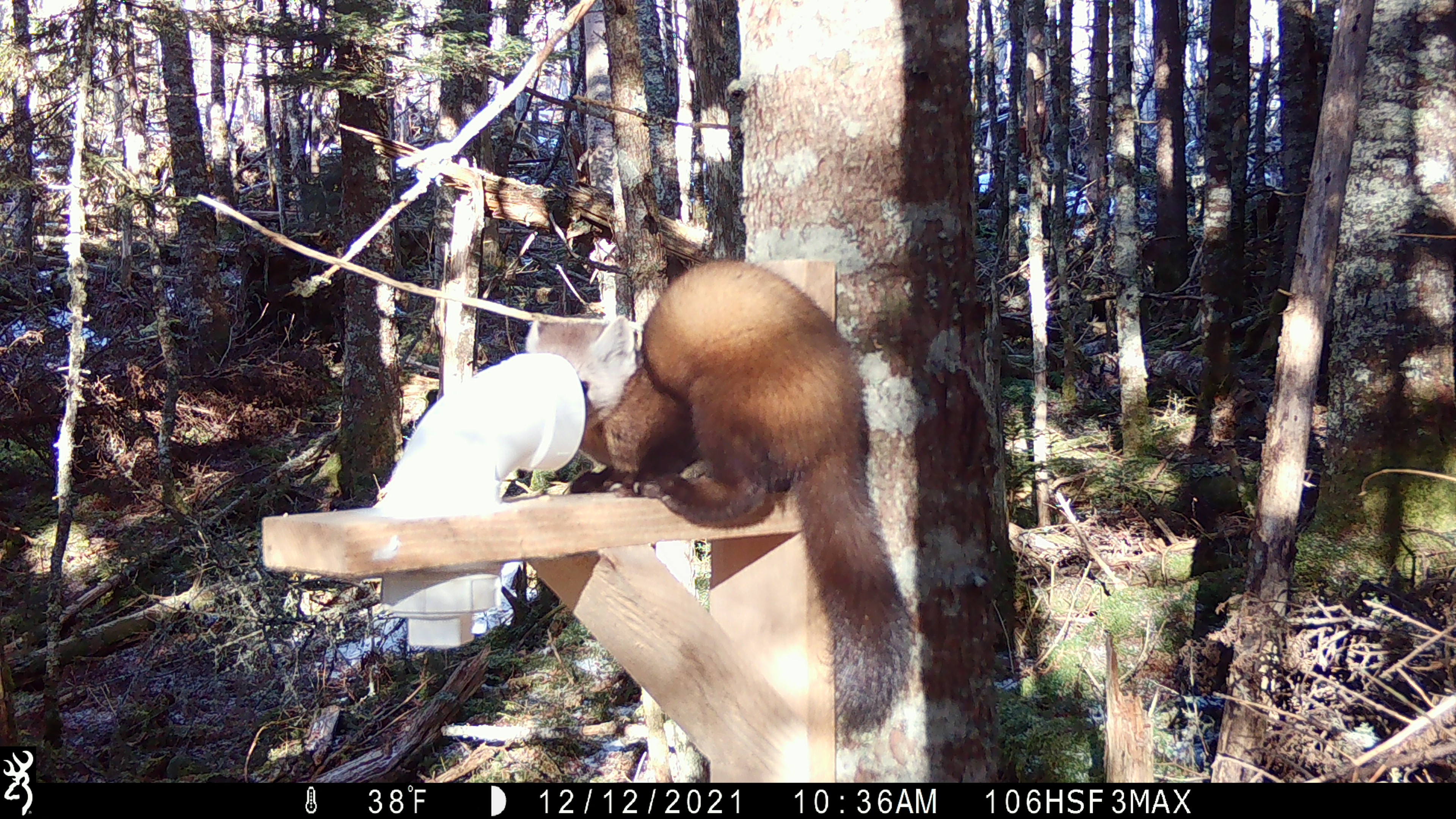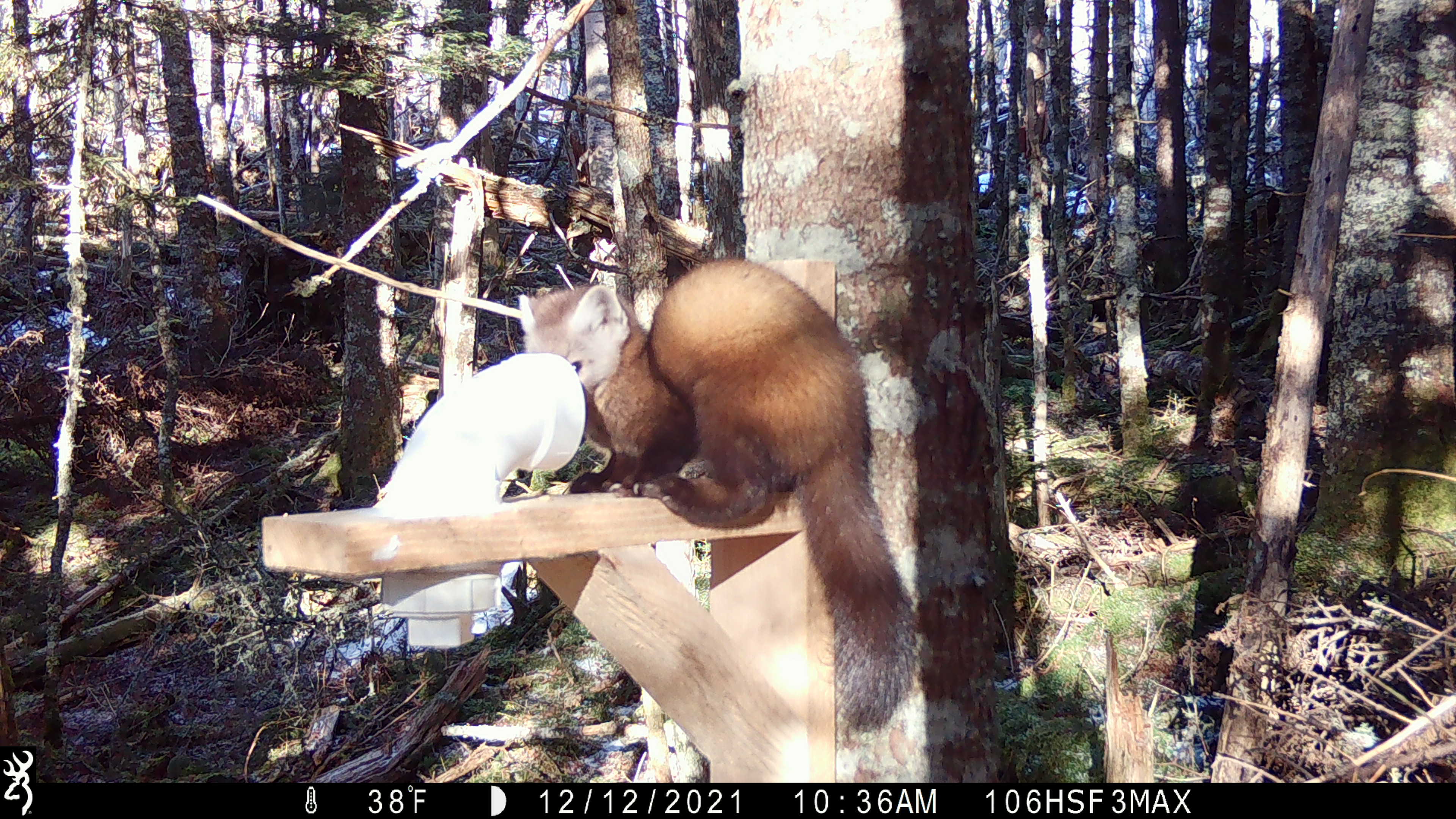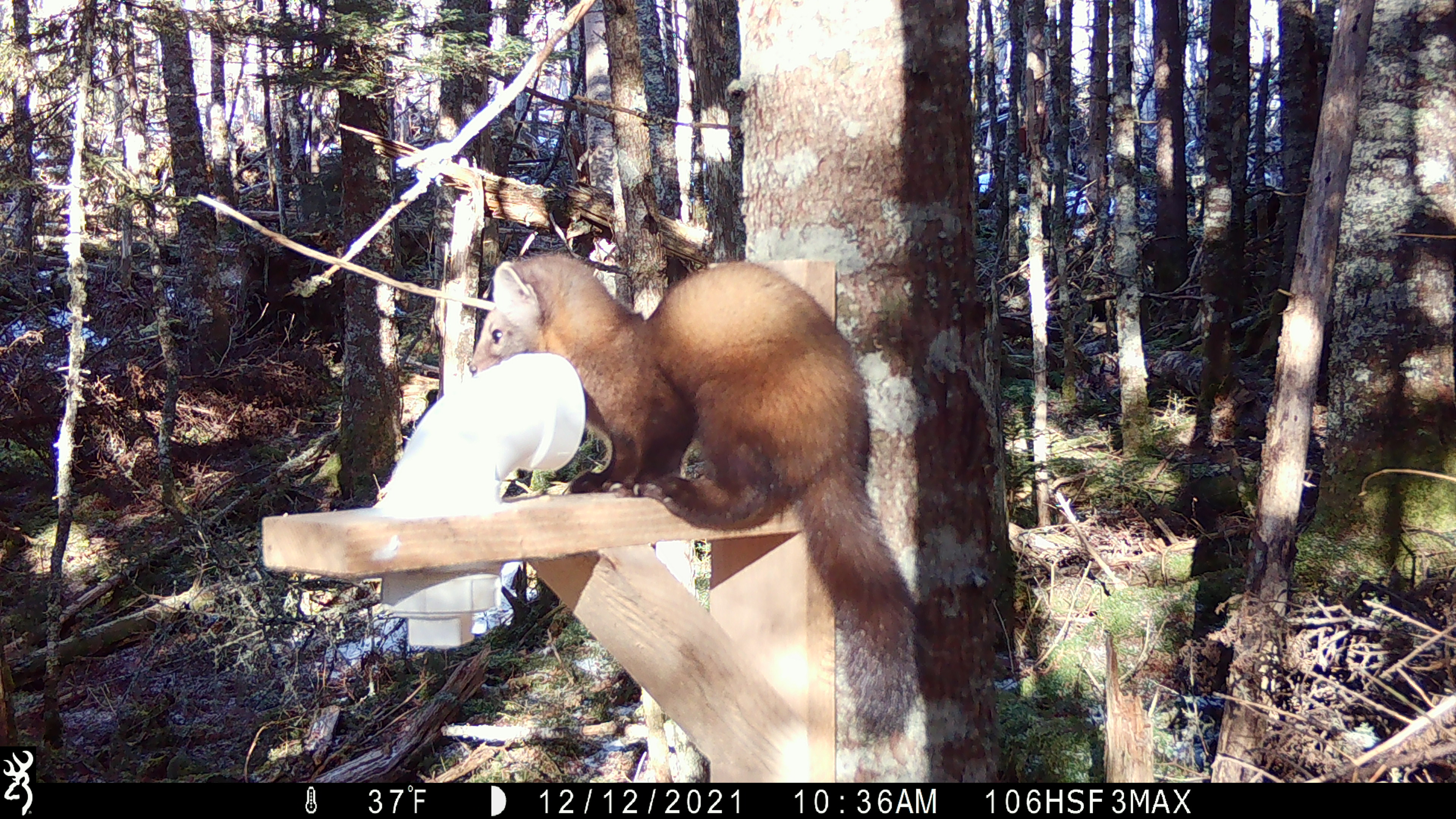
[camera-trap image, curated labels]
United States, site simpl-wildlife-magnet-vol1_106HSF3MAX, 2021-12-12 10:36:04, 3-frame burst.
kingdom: Animalia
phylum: Chordata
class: Mammalia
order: Carnivora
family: Mustelidae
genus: Martes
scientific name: Martes americana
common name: american marten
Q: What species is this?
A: American marten (Martes americana).